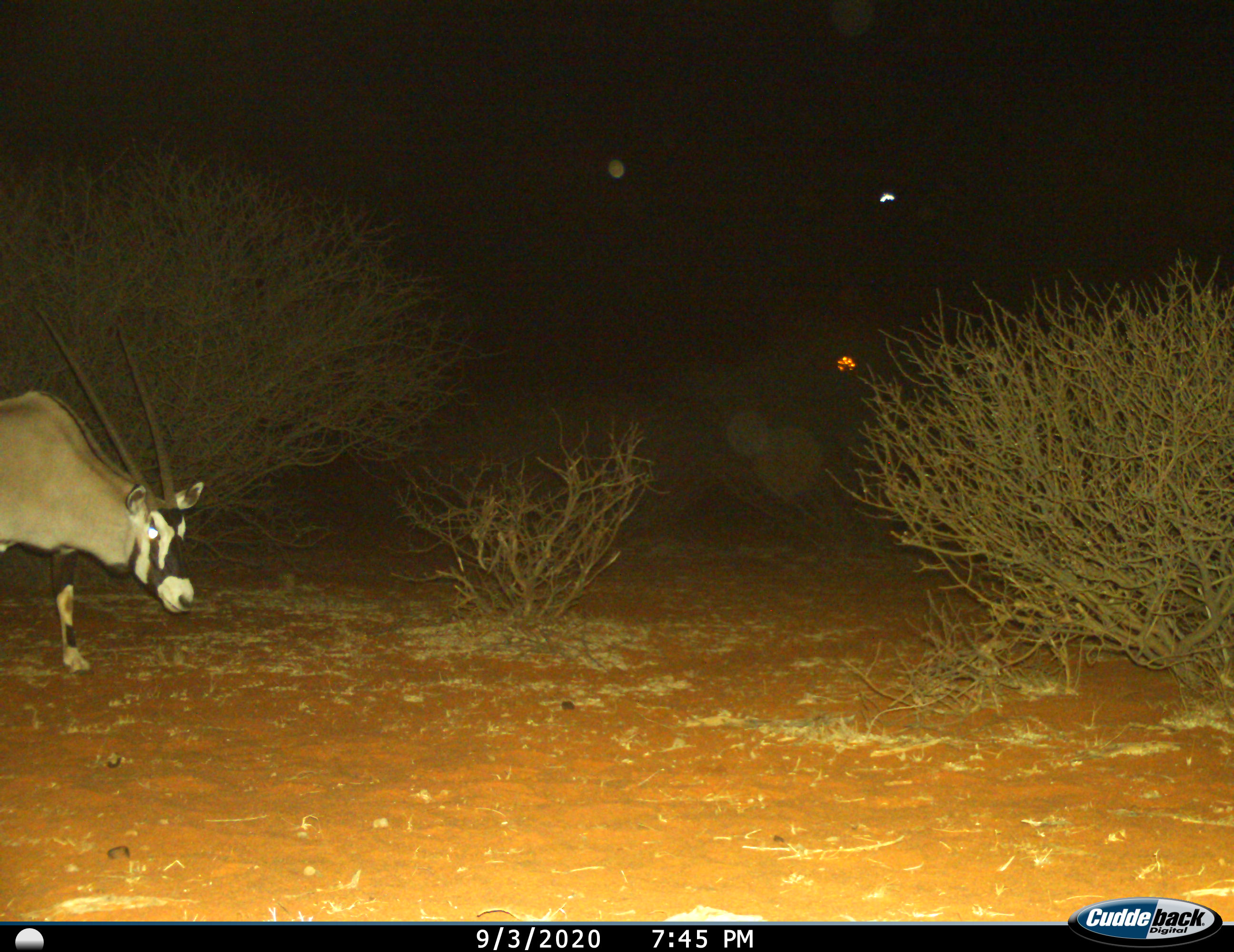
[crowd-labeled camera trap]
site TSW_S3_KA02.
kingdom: Animalia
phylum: Chordata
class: Mammalia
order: Artiodactyla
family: Bovidae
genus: Oryx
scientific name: Oryx gazella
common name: gemsbok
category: oryx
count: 1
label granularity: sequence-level